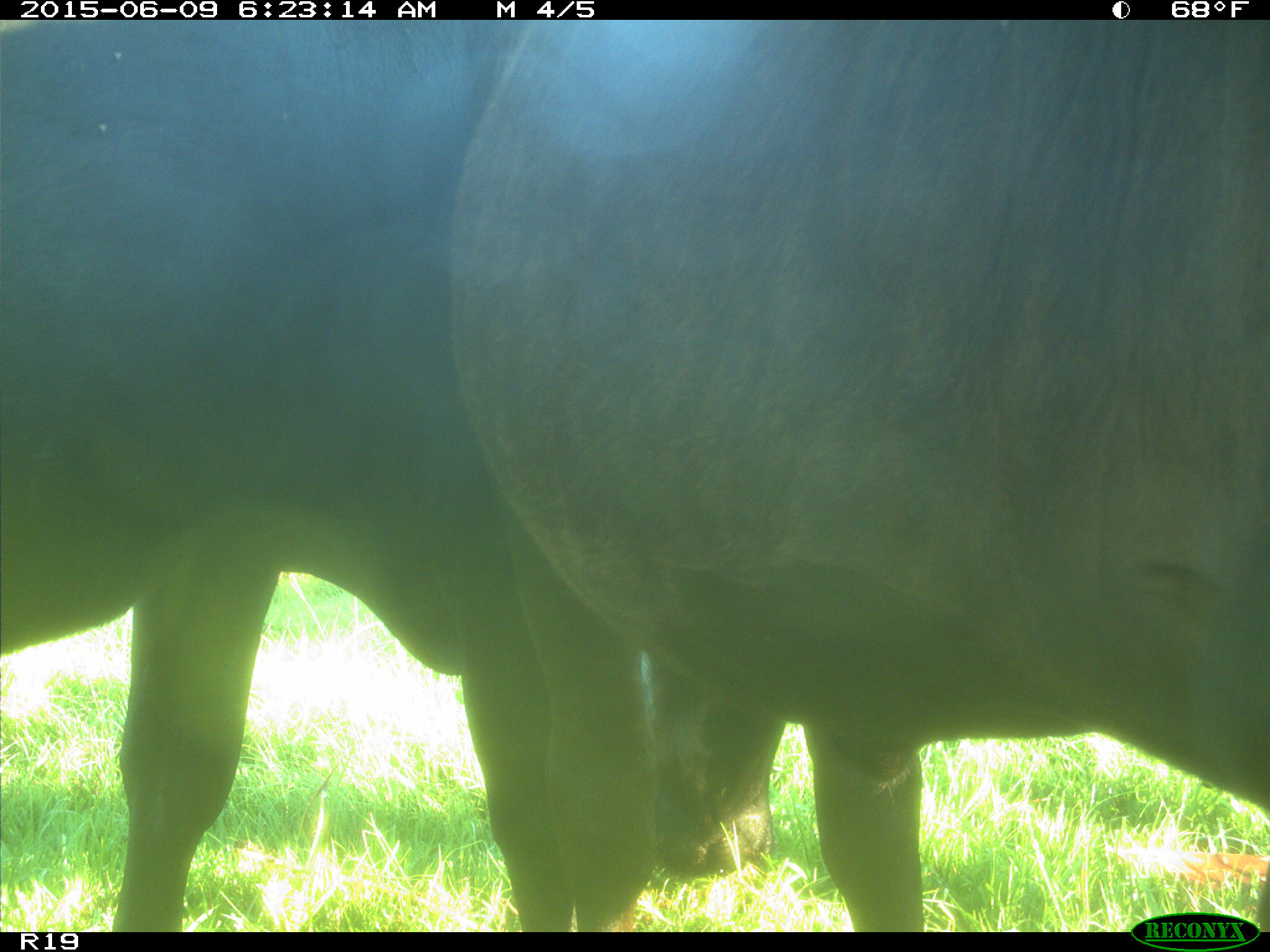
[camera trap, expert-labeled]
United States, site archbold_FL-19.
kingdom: Animalia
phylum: Chordata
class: Mammalia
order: Artiodactyla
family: Bovidae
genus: Bos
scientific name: Bos taurus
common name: domestic cow